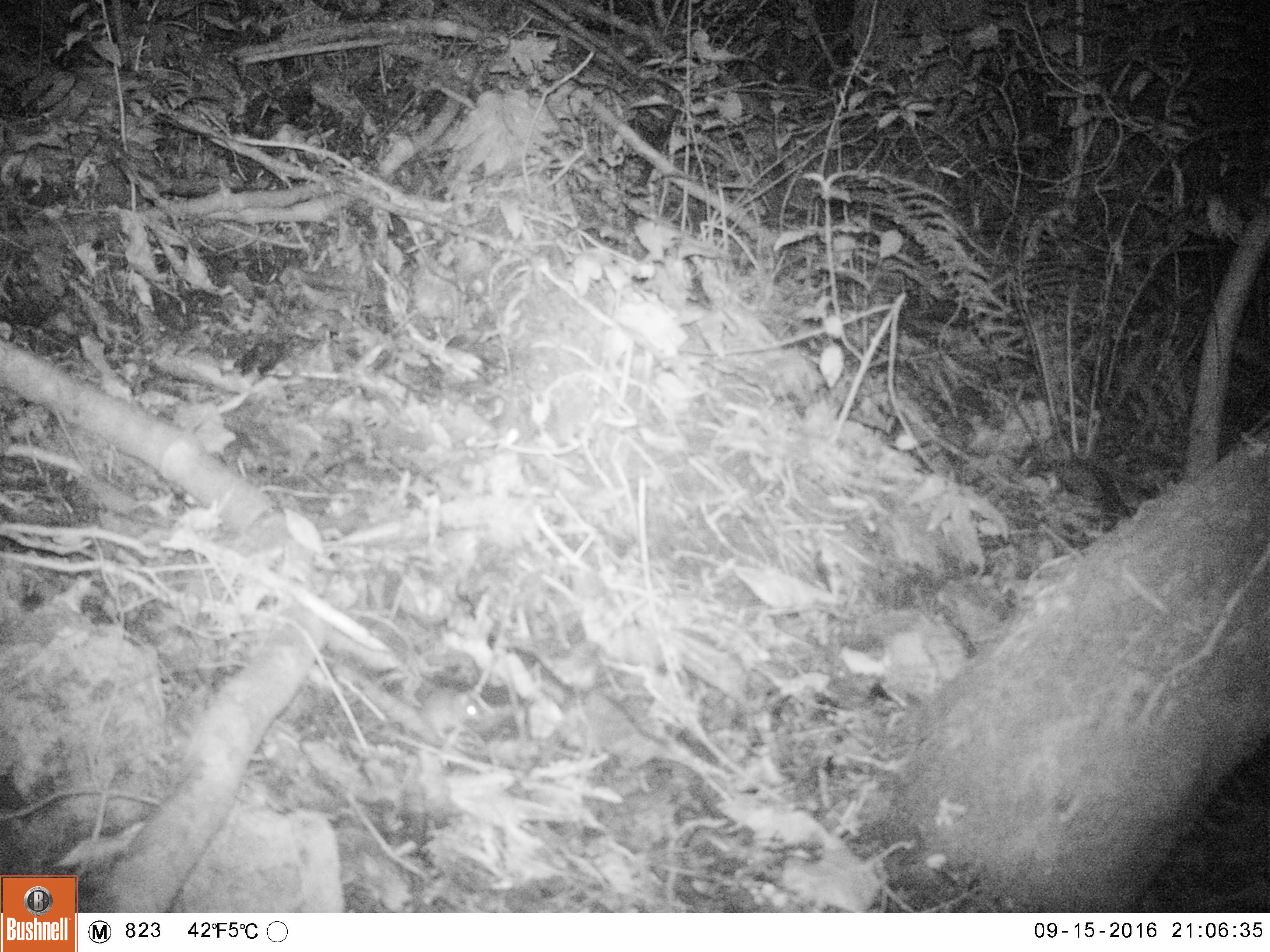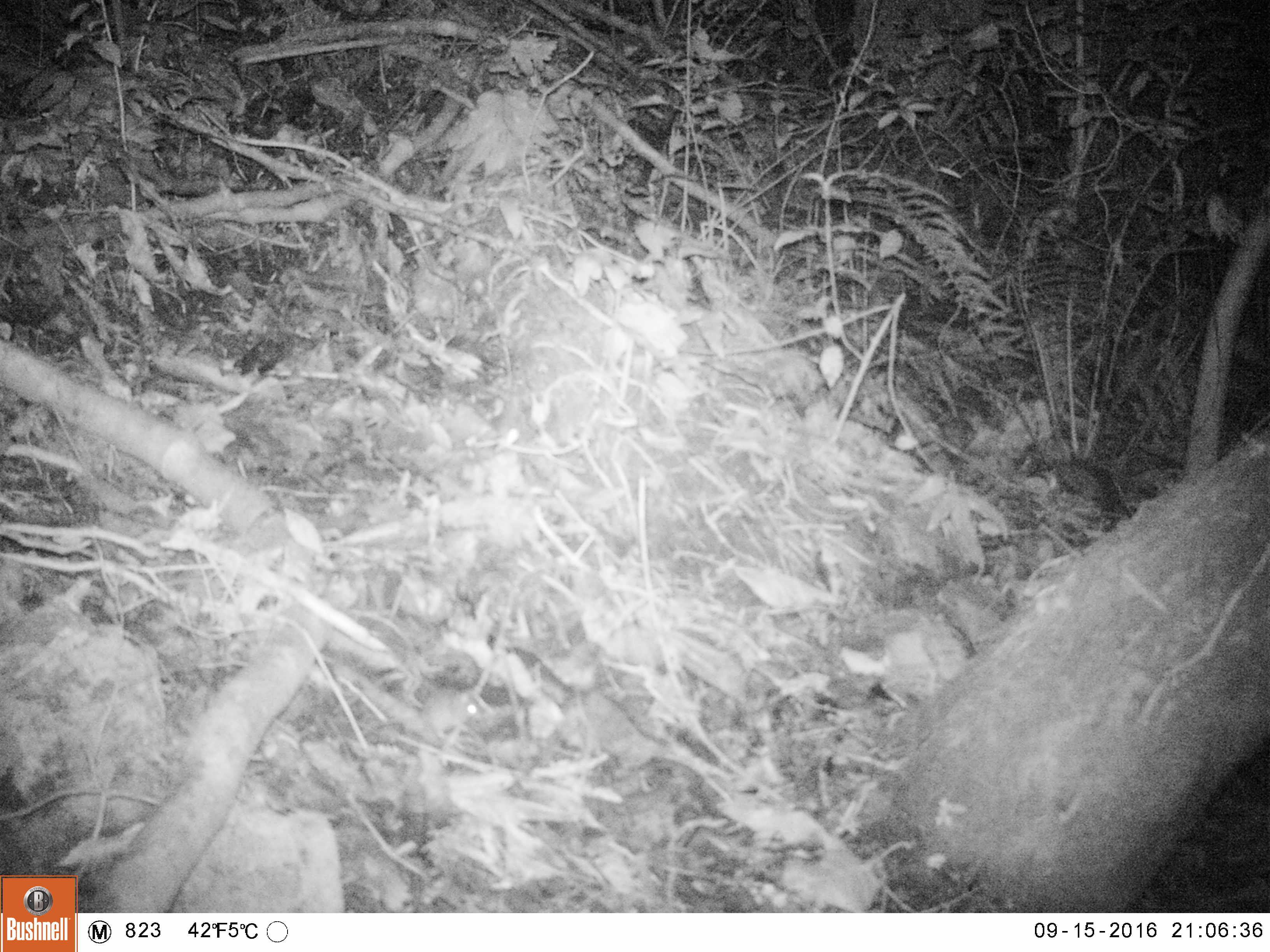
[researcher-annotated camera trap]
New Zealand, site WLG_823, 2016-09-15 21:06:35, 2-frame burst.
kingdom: Animalia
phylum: Chordata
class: Mammalia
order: Rodentia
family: Muridae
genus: Mus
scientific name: Mus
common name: mouse